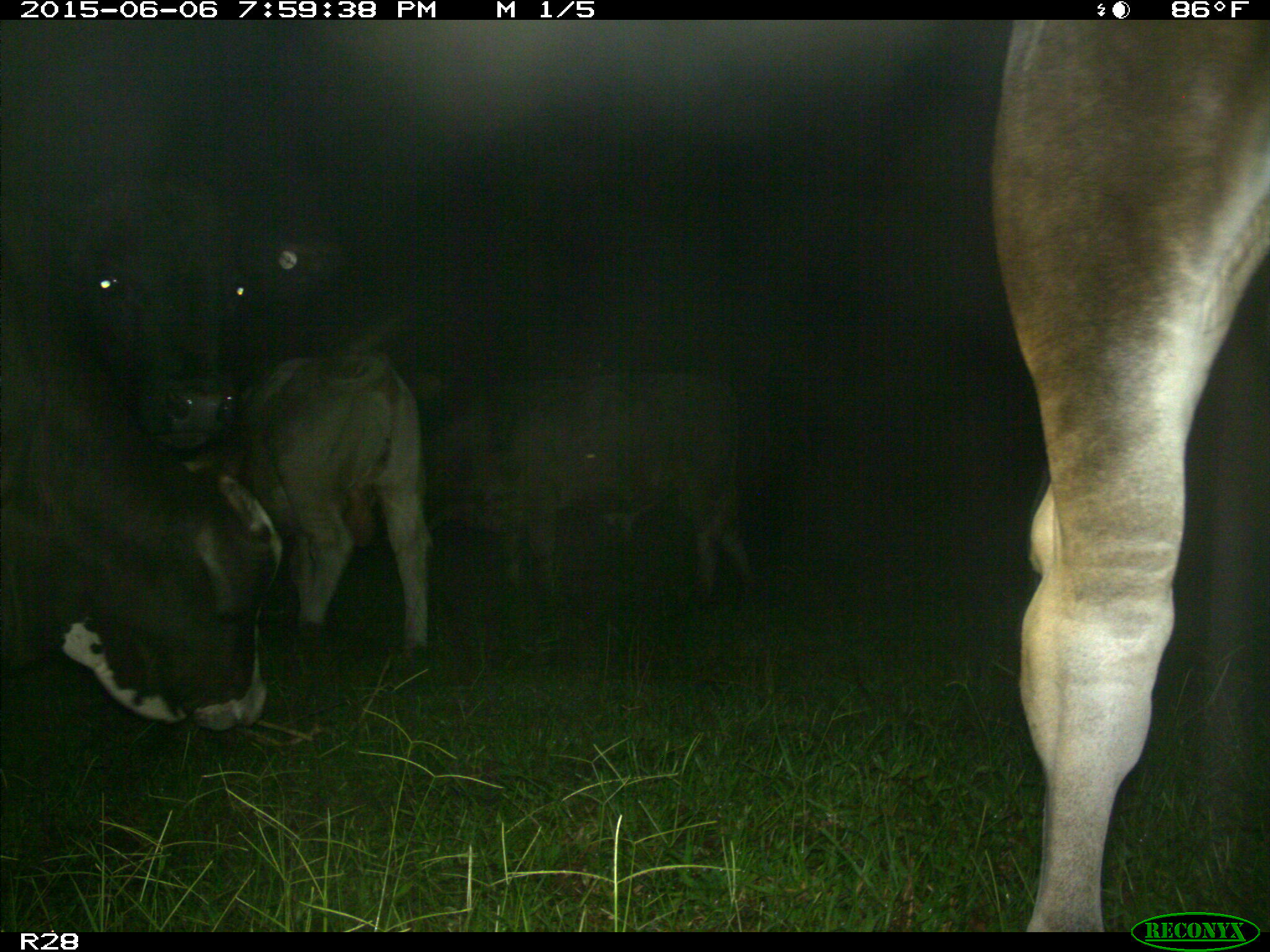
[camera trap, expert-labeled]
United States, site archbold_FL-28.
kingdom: Animalia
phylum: Chordata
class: Mammalia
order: Artiodactyla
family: Bovidae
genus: Bos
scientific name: Bos taurus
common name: domestic cow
Bos taurus (domestic cow).